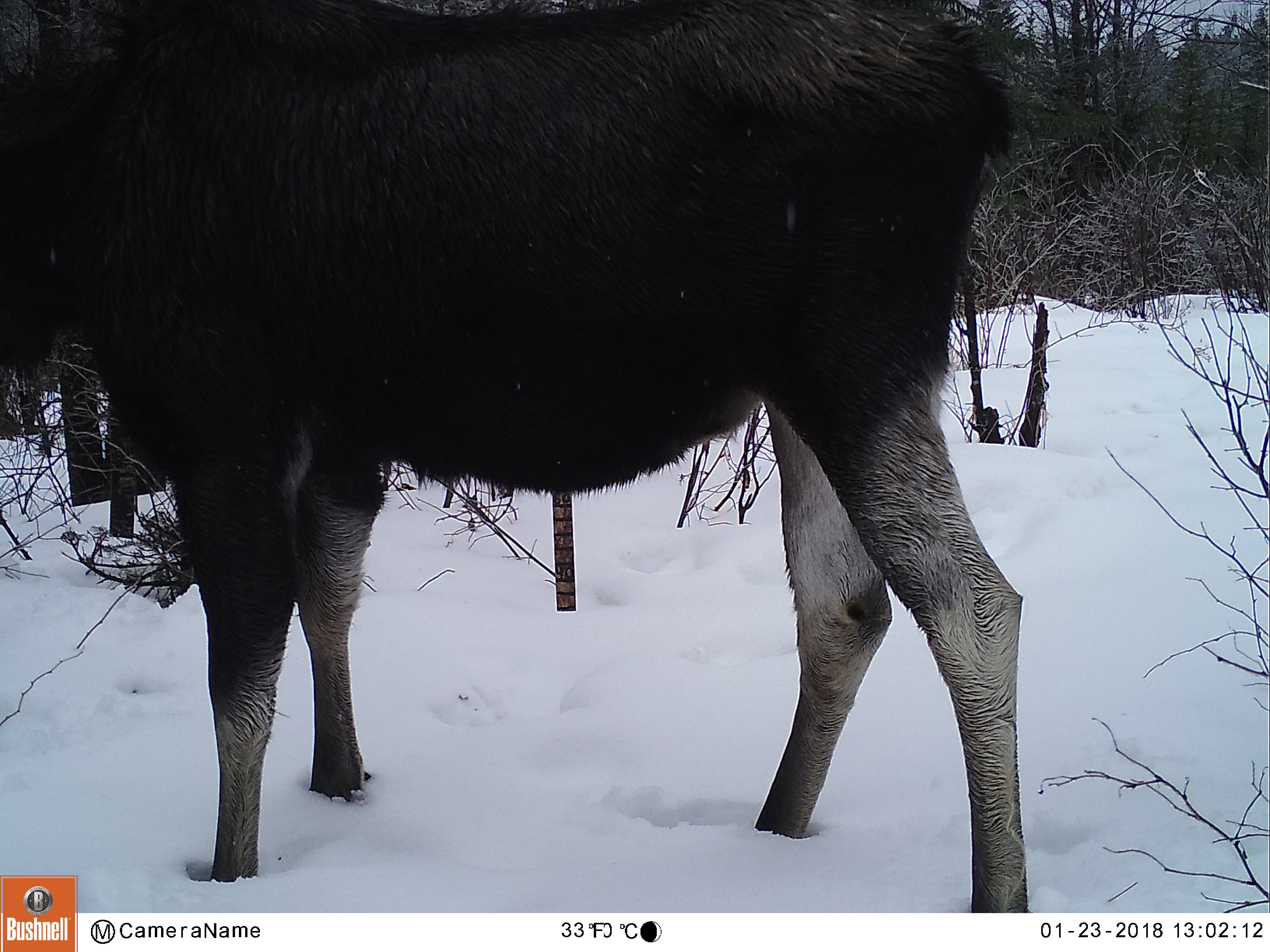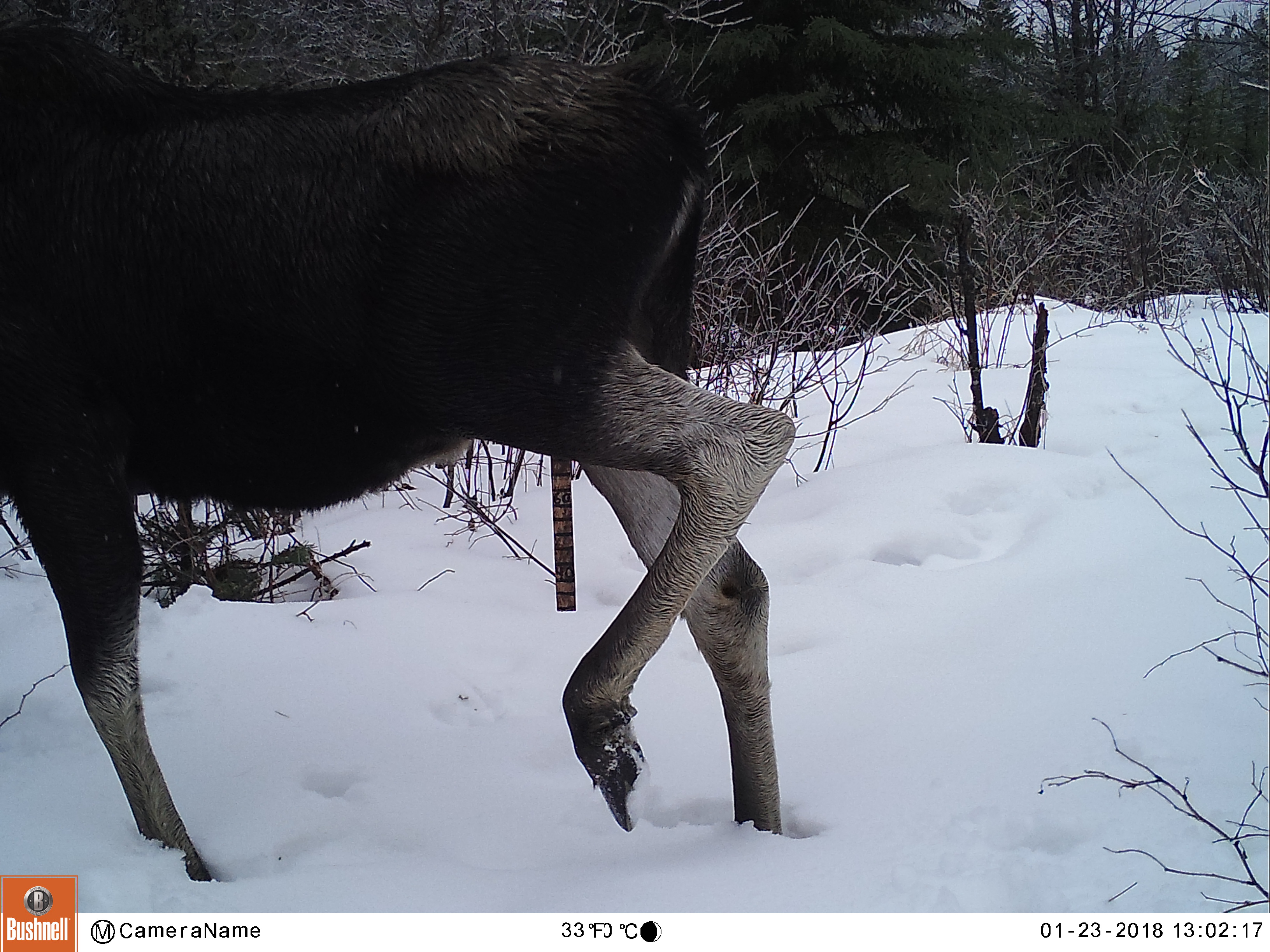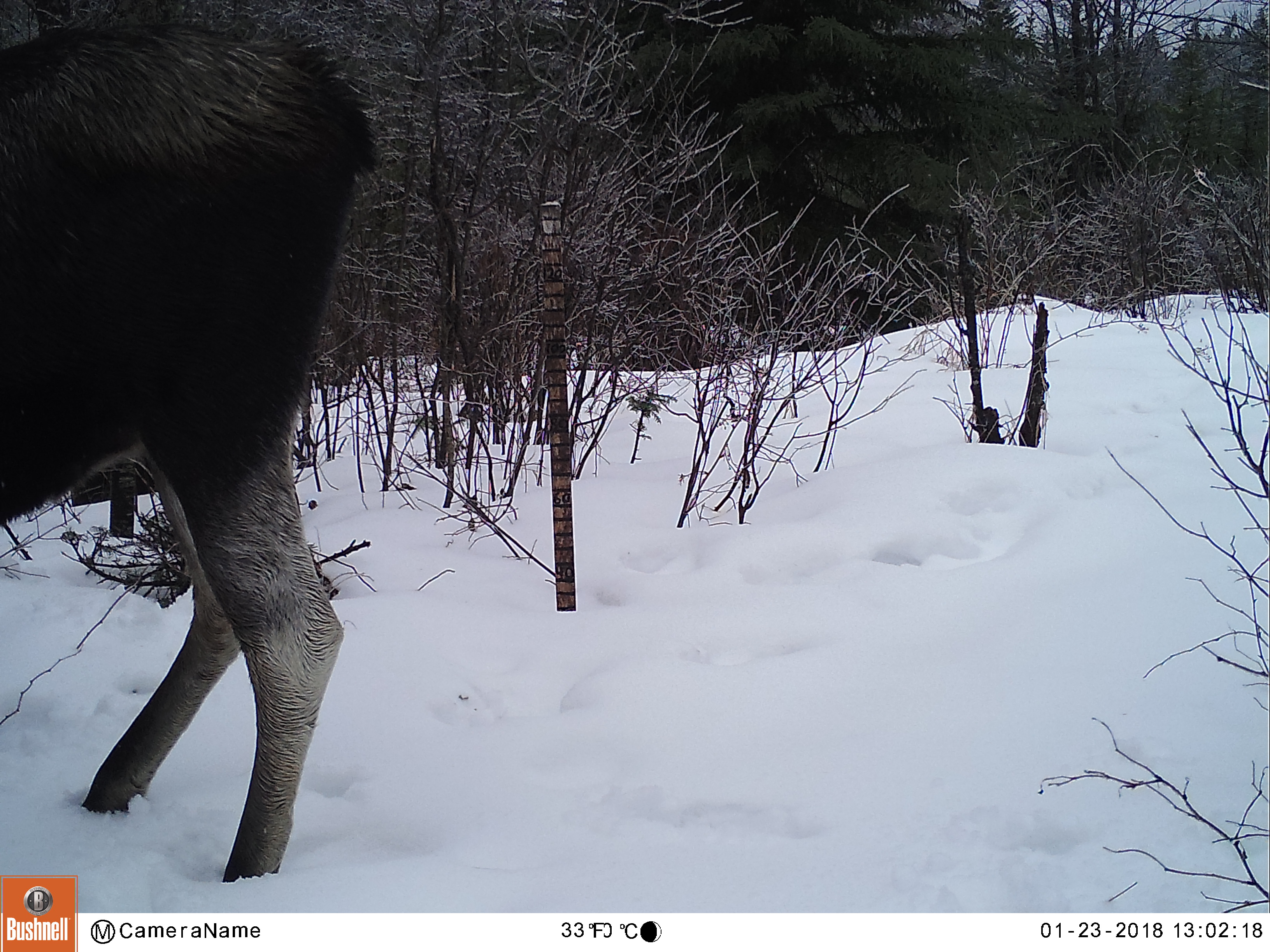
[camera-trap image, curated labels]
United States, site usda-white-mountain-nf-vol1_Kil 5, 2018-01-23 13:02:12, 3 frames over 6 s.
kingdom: Animalia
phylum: Chordata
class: Mammalia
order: Artiodactyla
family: Cervidae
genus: Alces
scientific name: Alces alces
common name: moose